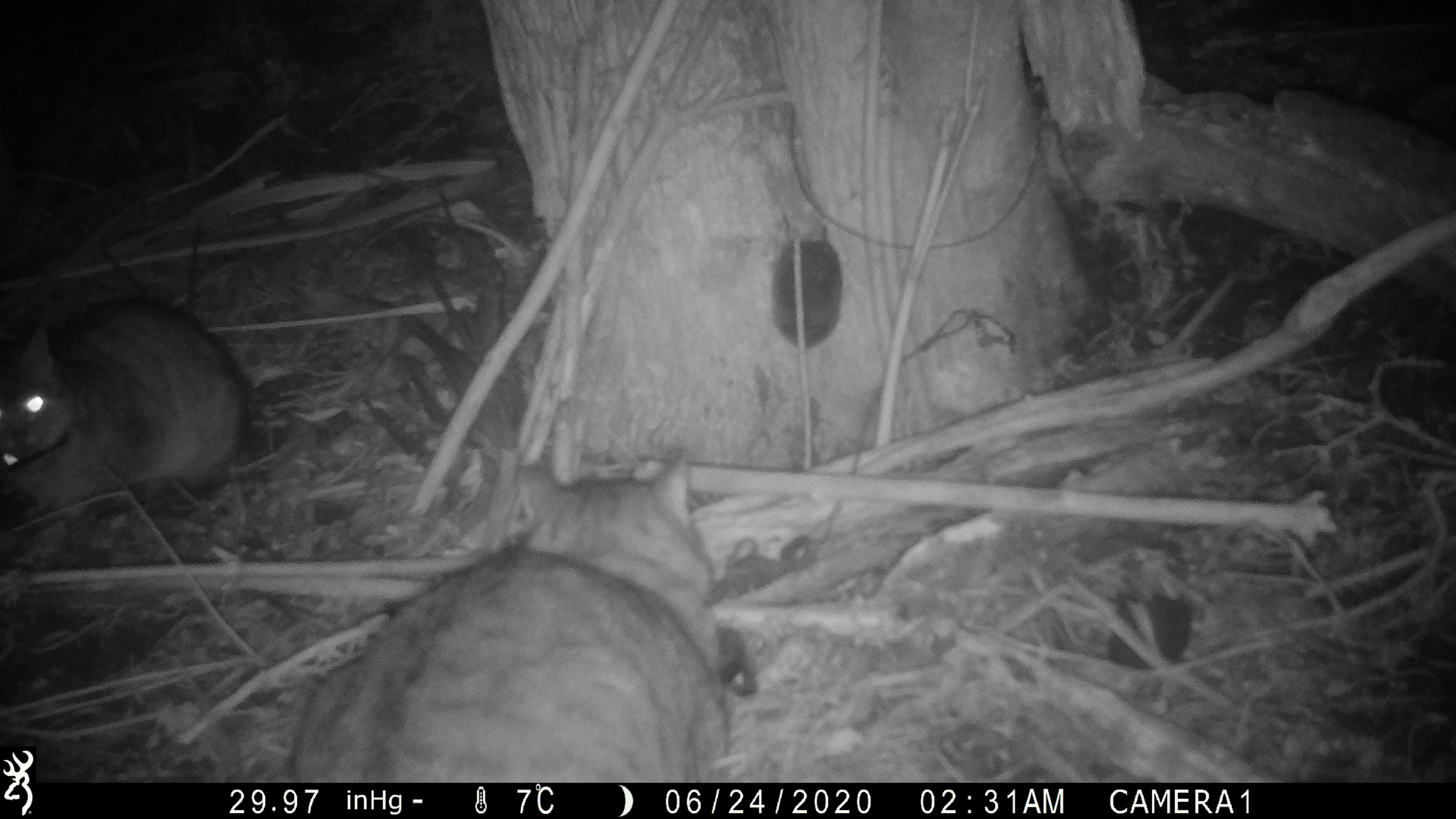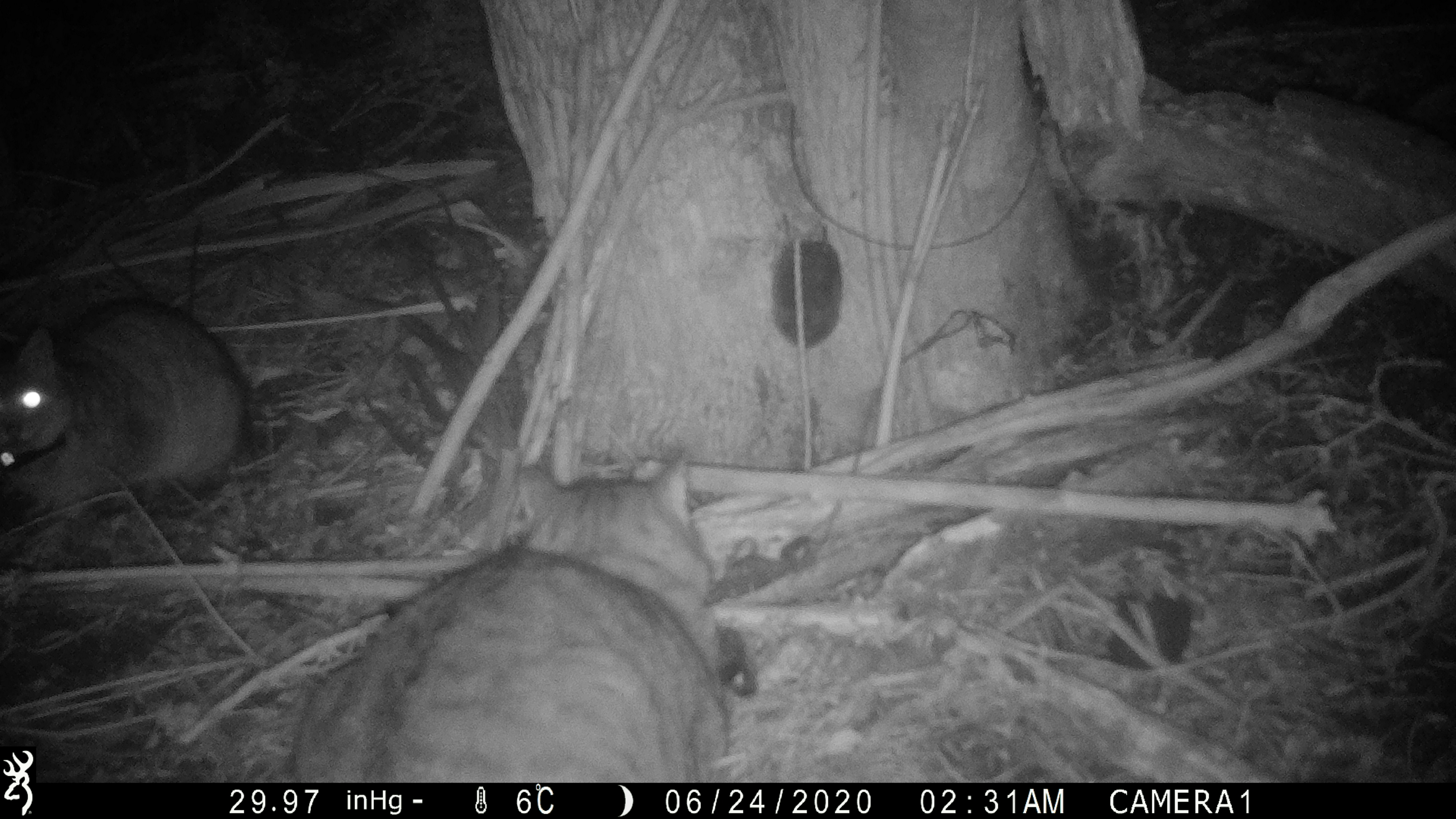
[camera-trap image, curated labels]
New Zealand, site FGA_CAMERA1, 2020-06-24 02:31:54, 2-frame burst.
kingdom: Animalia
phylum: Chordata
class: Mammalia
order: Carnivora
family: Felidae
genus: Felis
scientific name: Felis catus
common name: domestic cat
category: cat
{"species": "cat (domestic cat) (Felis catus)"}